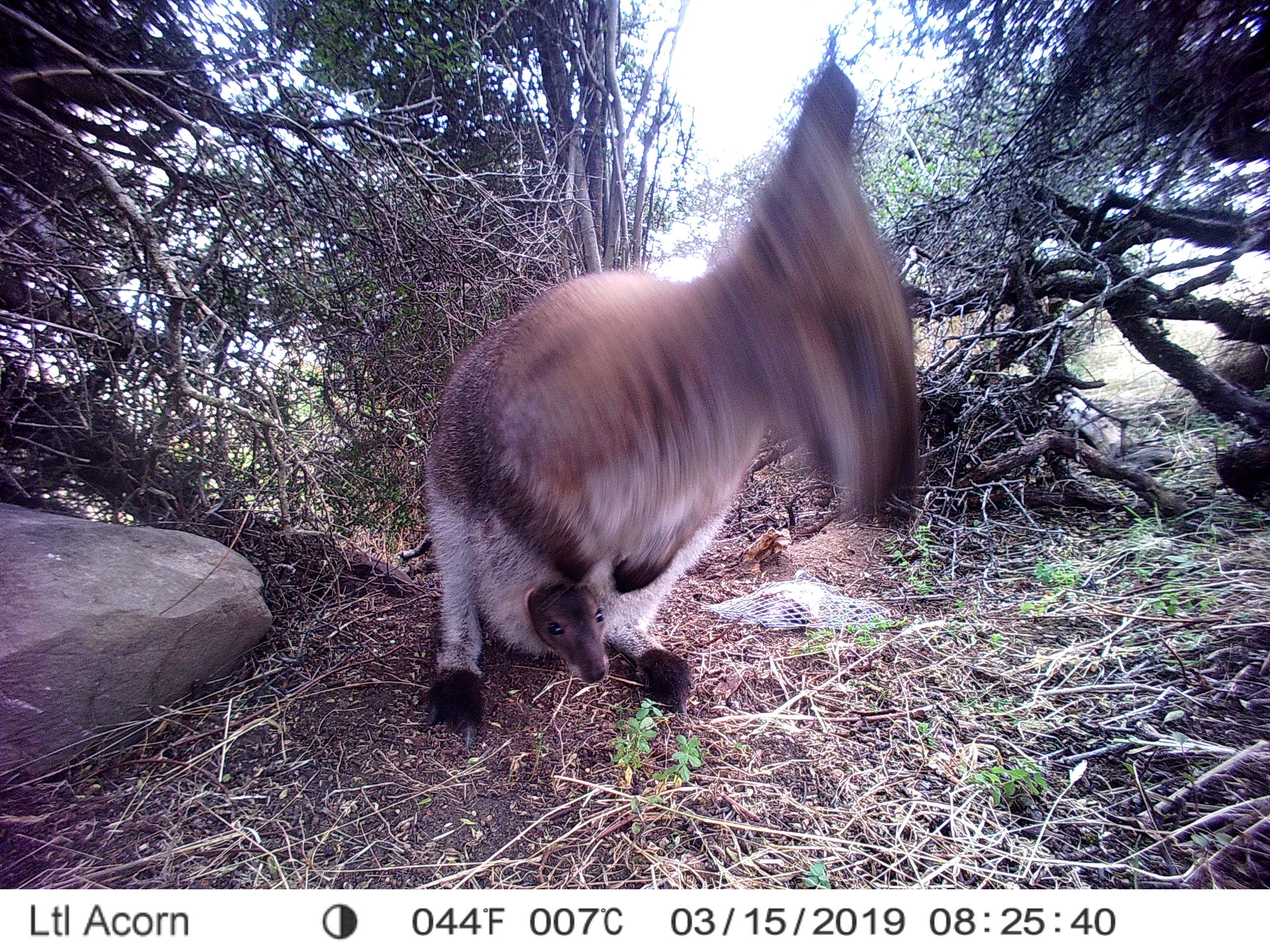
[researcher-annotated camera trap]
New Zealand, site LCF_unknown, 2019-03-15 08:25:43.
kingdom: Animalia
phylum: Chordata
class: Mammalia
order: Diprotodontia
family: Macropodidae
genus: Notamacropus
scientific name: Notamacropus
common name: wallaby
Wallaby (Notamacropus).